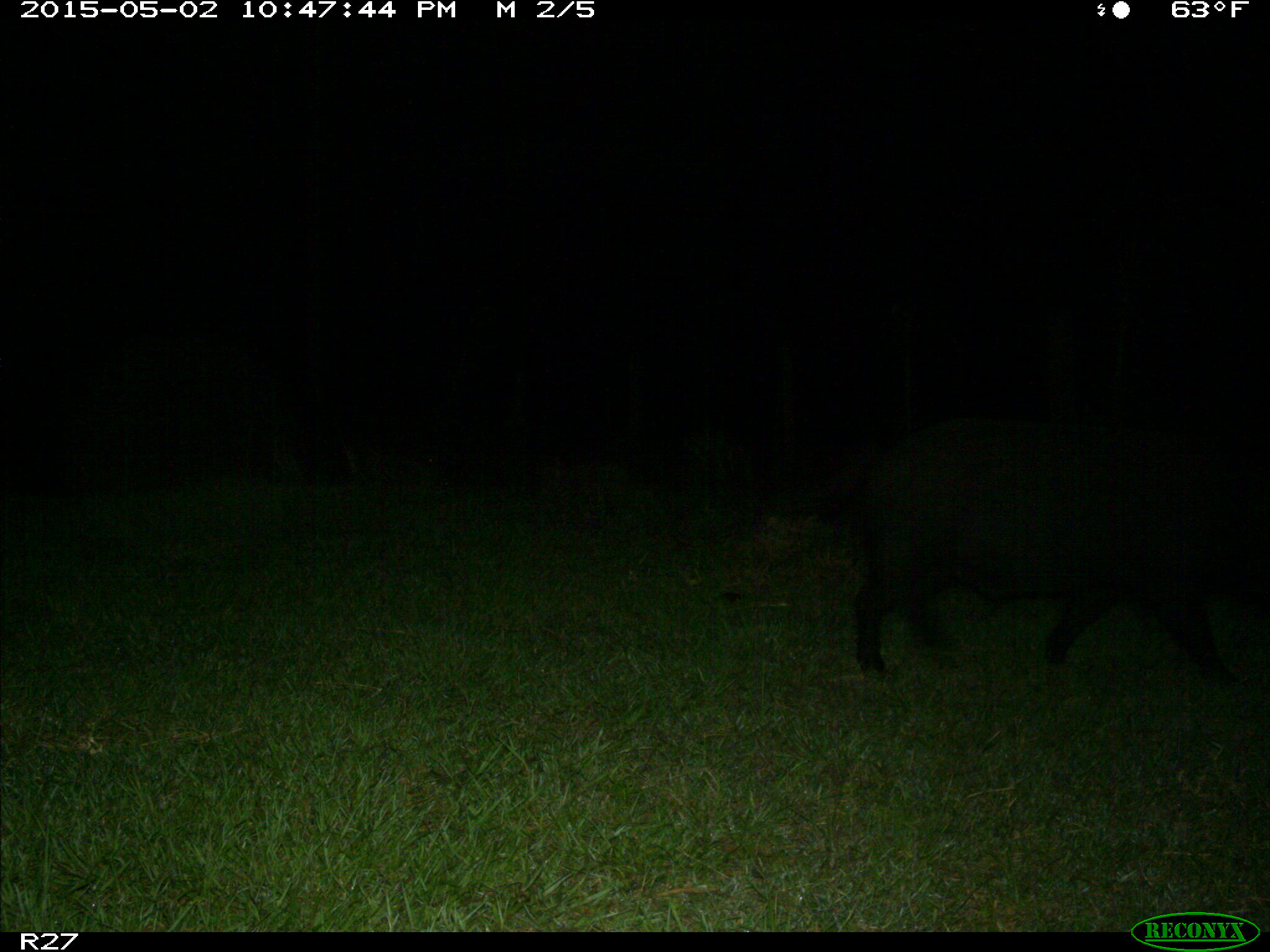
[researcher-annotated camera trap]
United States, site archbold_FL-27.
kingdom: Animalia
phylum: Chordata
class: Mammalia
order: Artiodactyla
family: Suidae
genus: Sus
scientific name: Sus scrofa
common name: wild boar